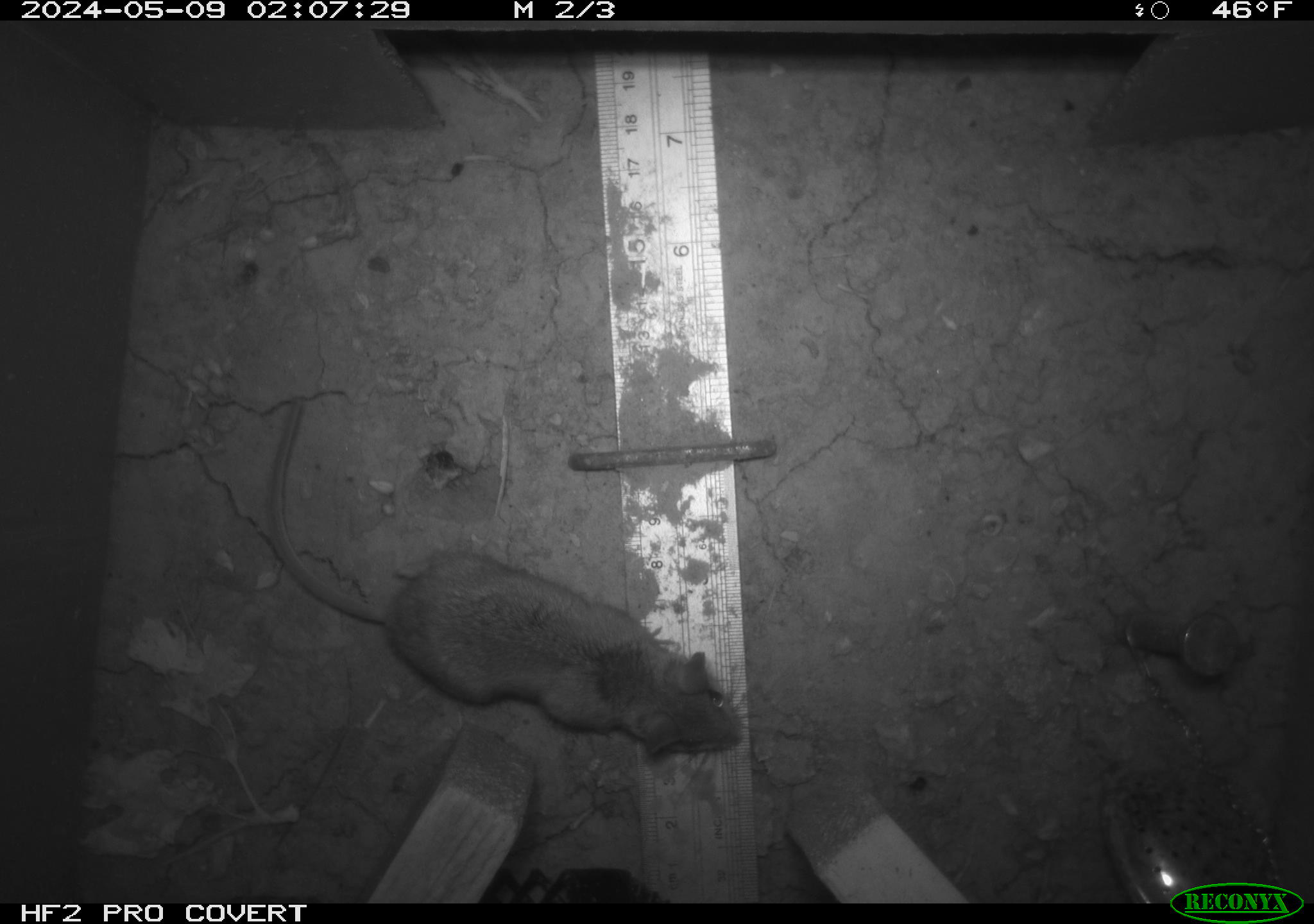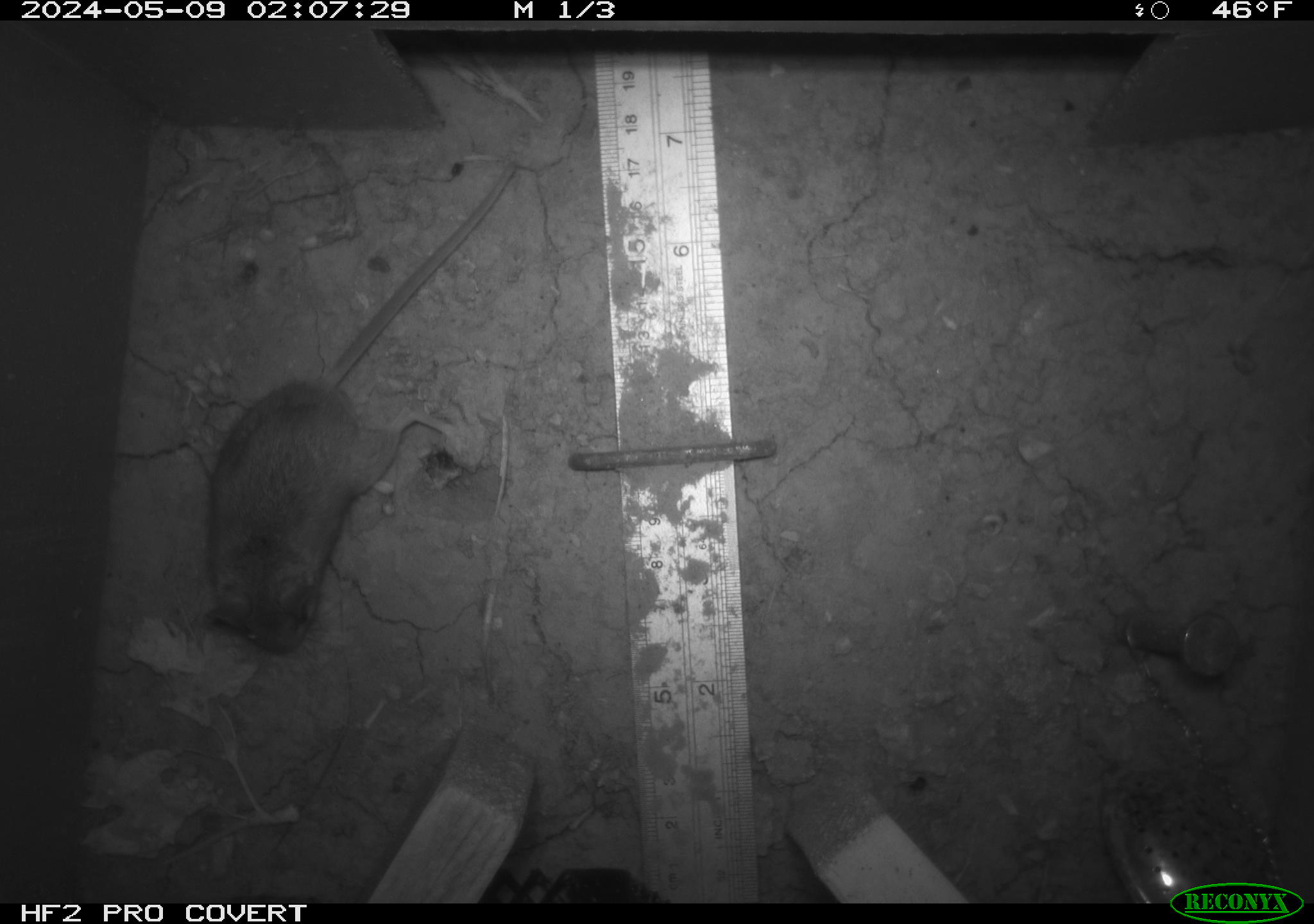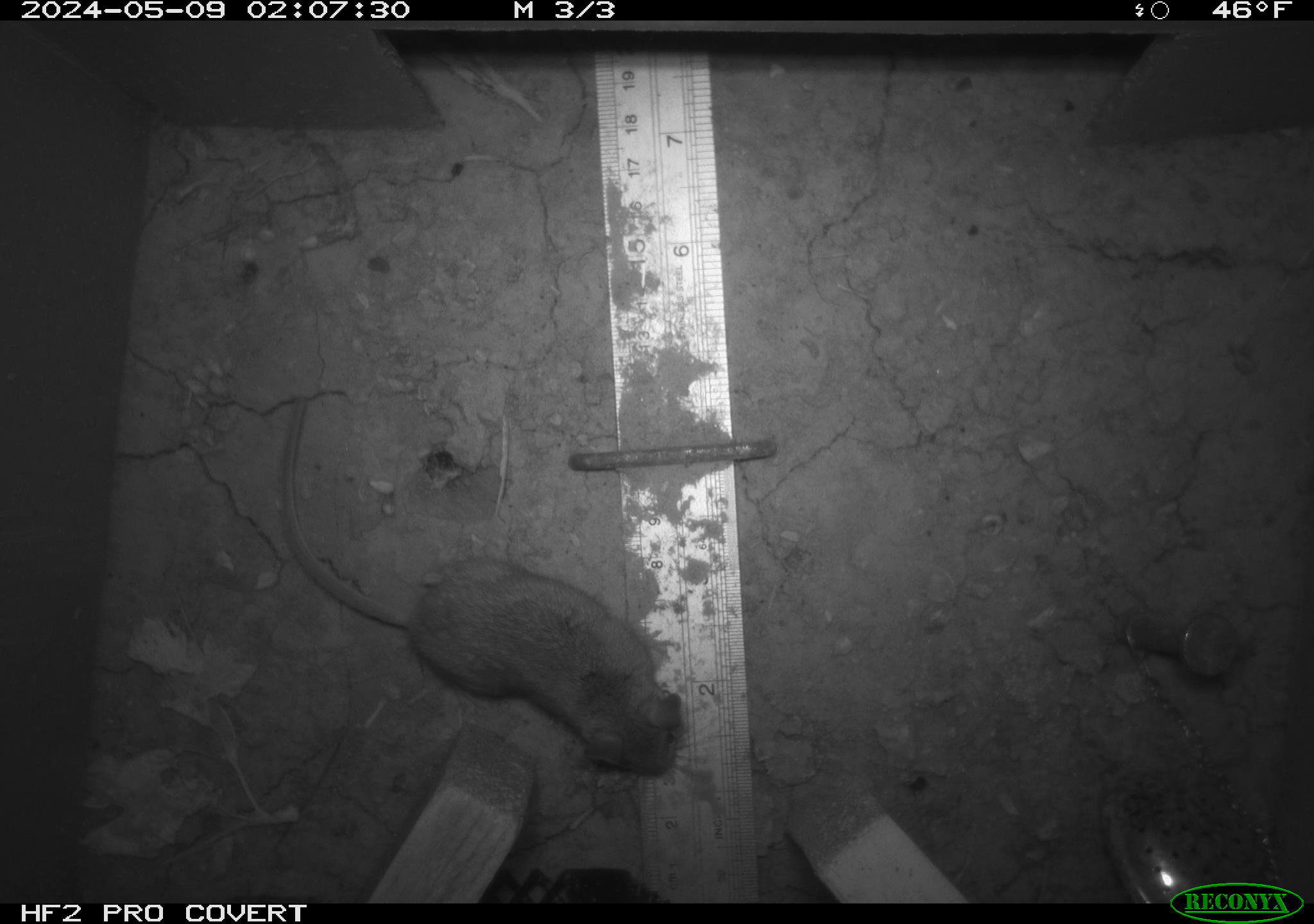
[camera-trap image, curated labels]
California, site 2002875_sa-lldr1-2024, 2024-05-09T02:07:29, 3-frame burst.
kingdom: Animalia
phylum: Chordata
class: Mammalia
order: Rodentia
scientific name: Rodentia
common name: rodent